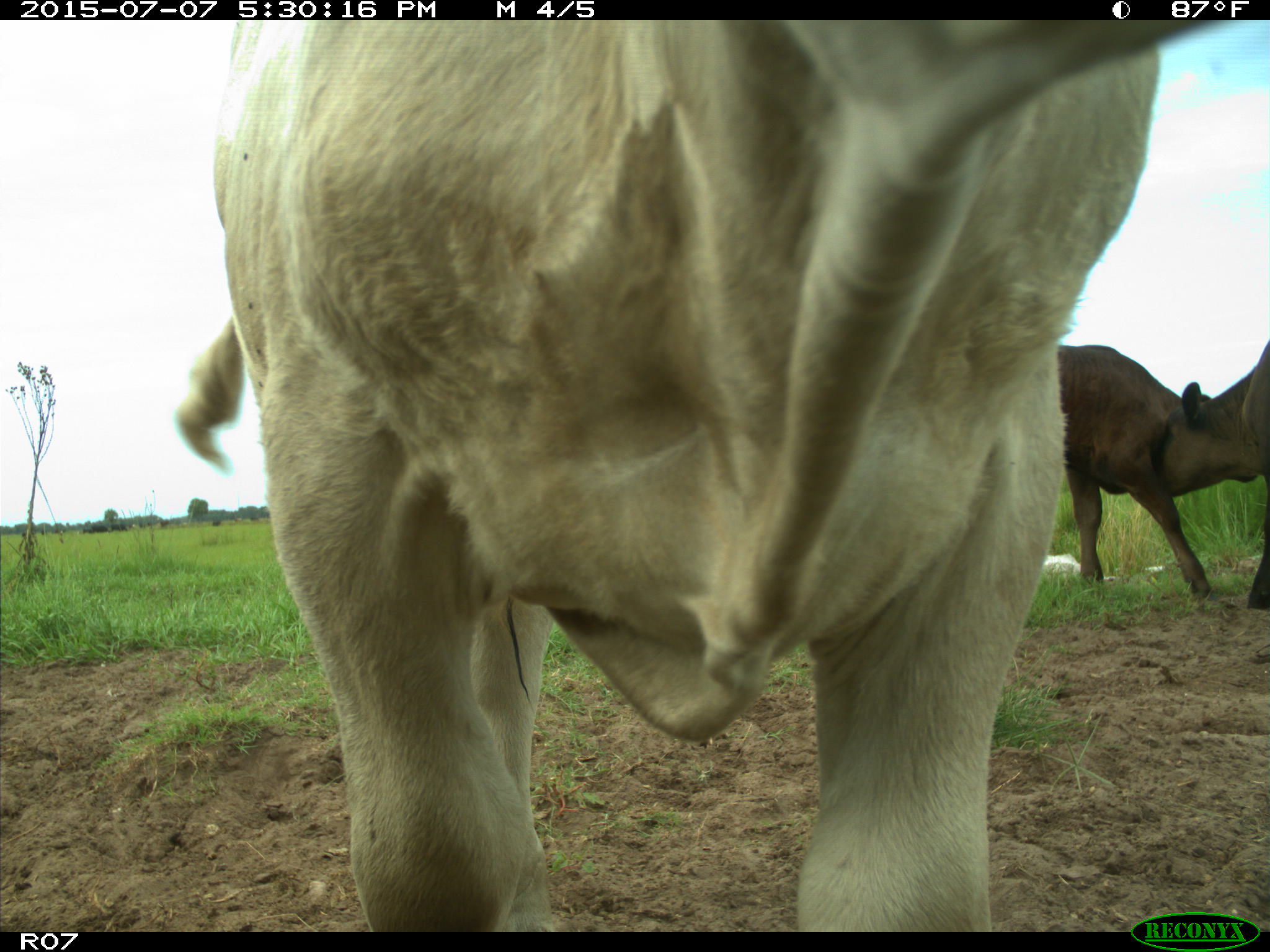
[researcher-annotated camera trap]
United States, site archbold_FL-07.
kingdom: Animalia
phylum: Chordata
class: Mammalia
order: Artiodactyla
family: Bovidae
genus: Bos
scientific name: Bos taurus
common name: domestic cow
Bos taurus (domestic cow).